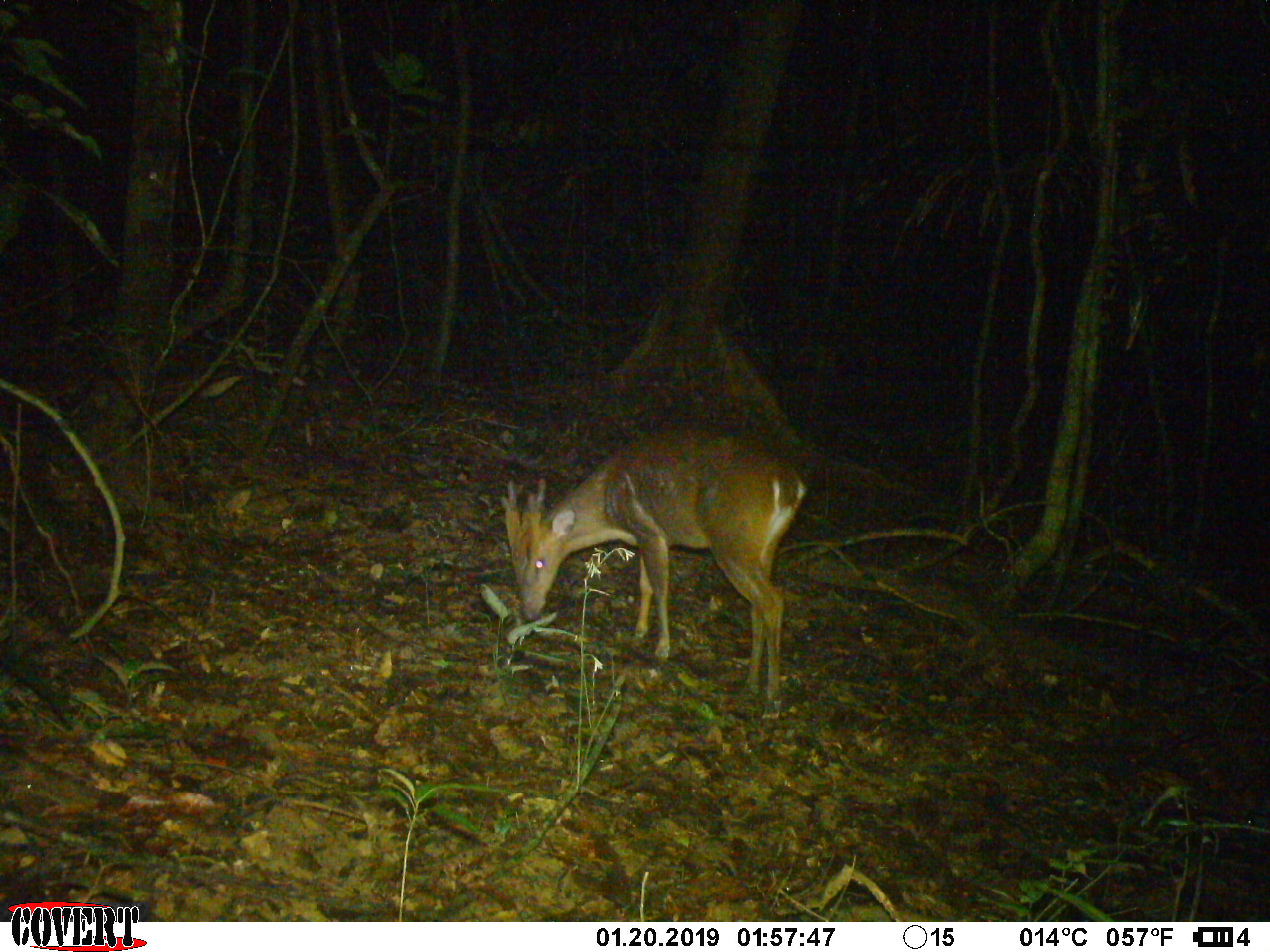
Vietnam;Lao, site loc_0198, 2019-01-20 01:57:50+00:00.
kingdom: Animalia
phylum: Chordata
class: Mammalia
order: Artiodactyla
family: Cervidae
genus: Muntiacus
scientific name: Muntiacus vuquangensis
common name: large-antlered muntjac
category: large antlered muntjac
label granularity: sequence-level